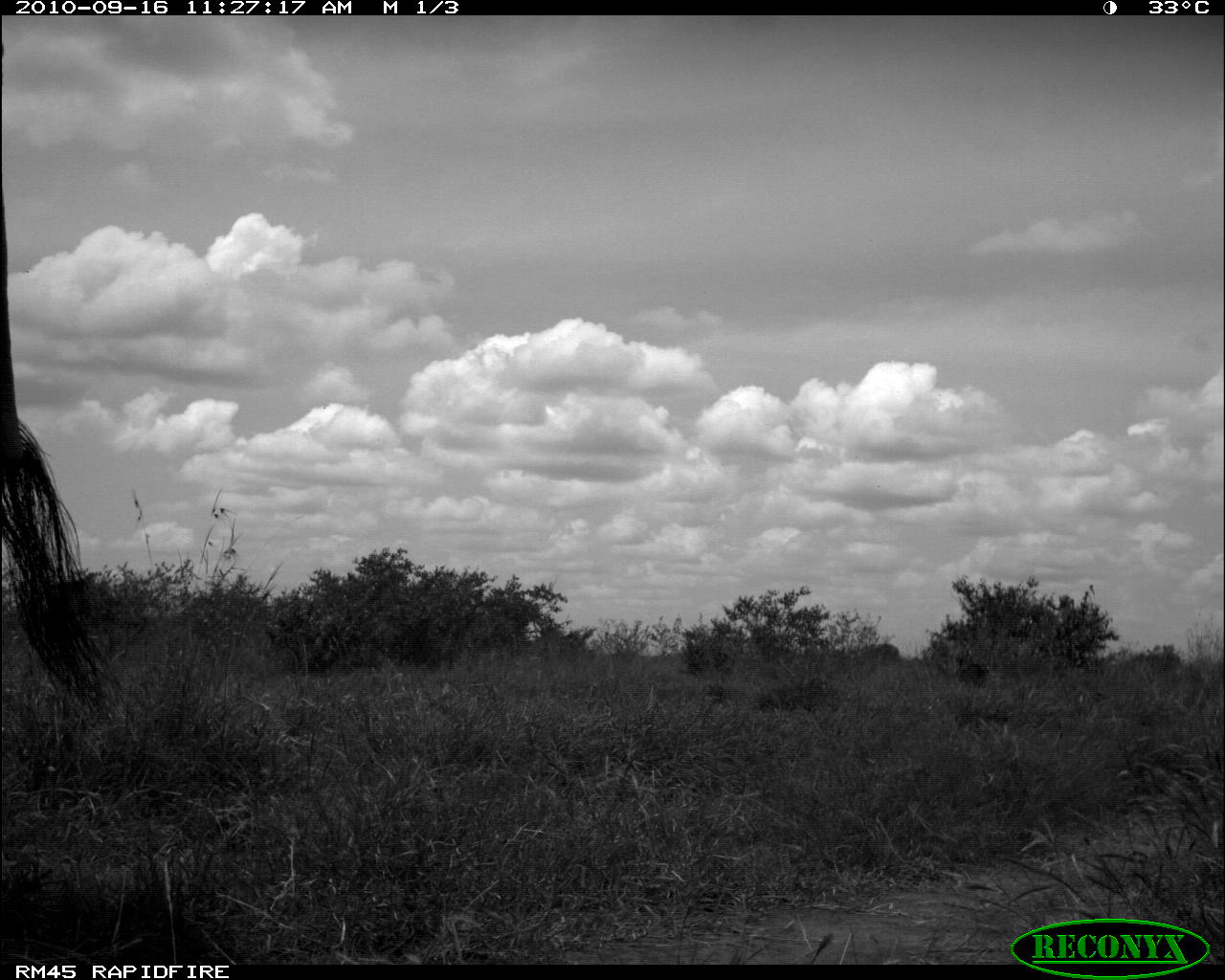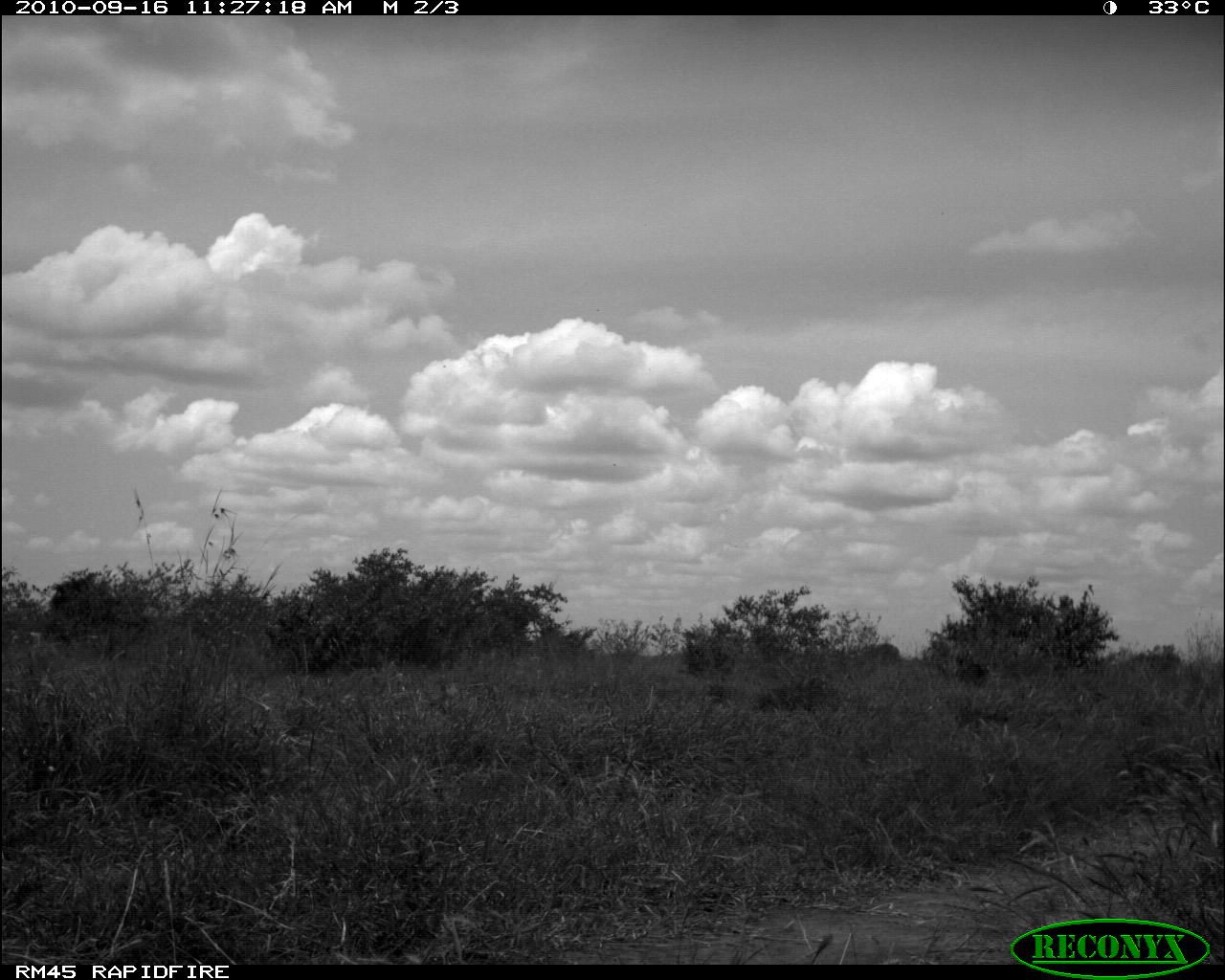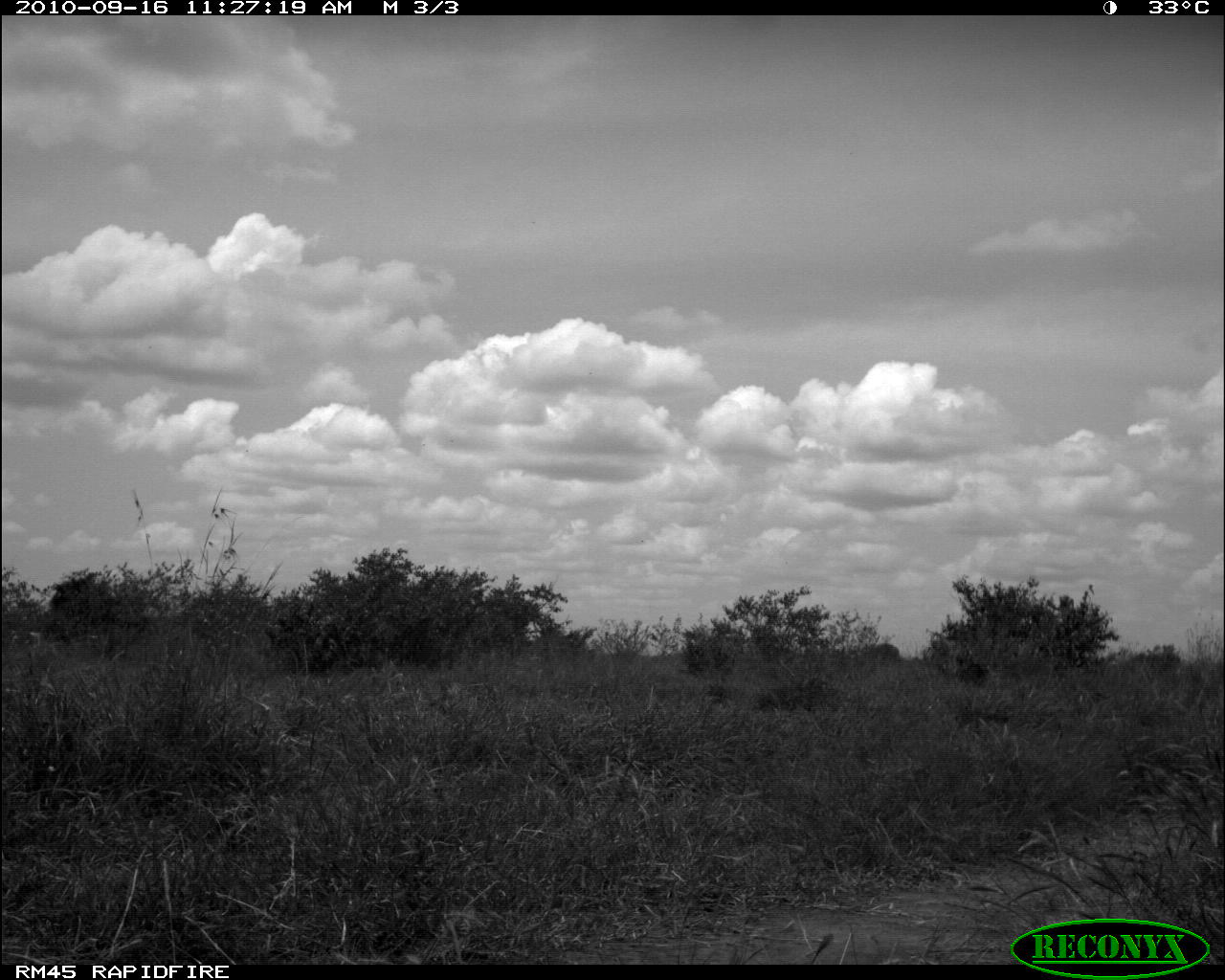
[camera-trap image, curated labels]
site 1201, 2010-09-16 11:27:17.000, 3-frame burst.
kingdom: Animalia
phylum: Chordata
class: Mammalia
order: Proboscidea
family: Elephantidae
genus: Loxodonta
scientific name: Loxodonta africana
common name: african bush elephant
Loxodonta africana (african bush elephant), count 1.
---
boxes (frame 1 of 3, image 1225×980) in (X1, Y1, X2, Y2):
loxodonta africana: (0, 120, 123, 727)